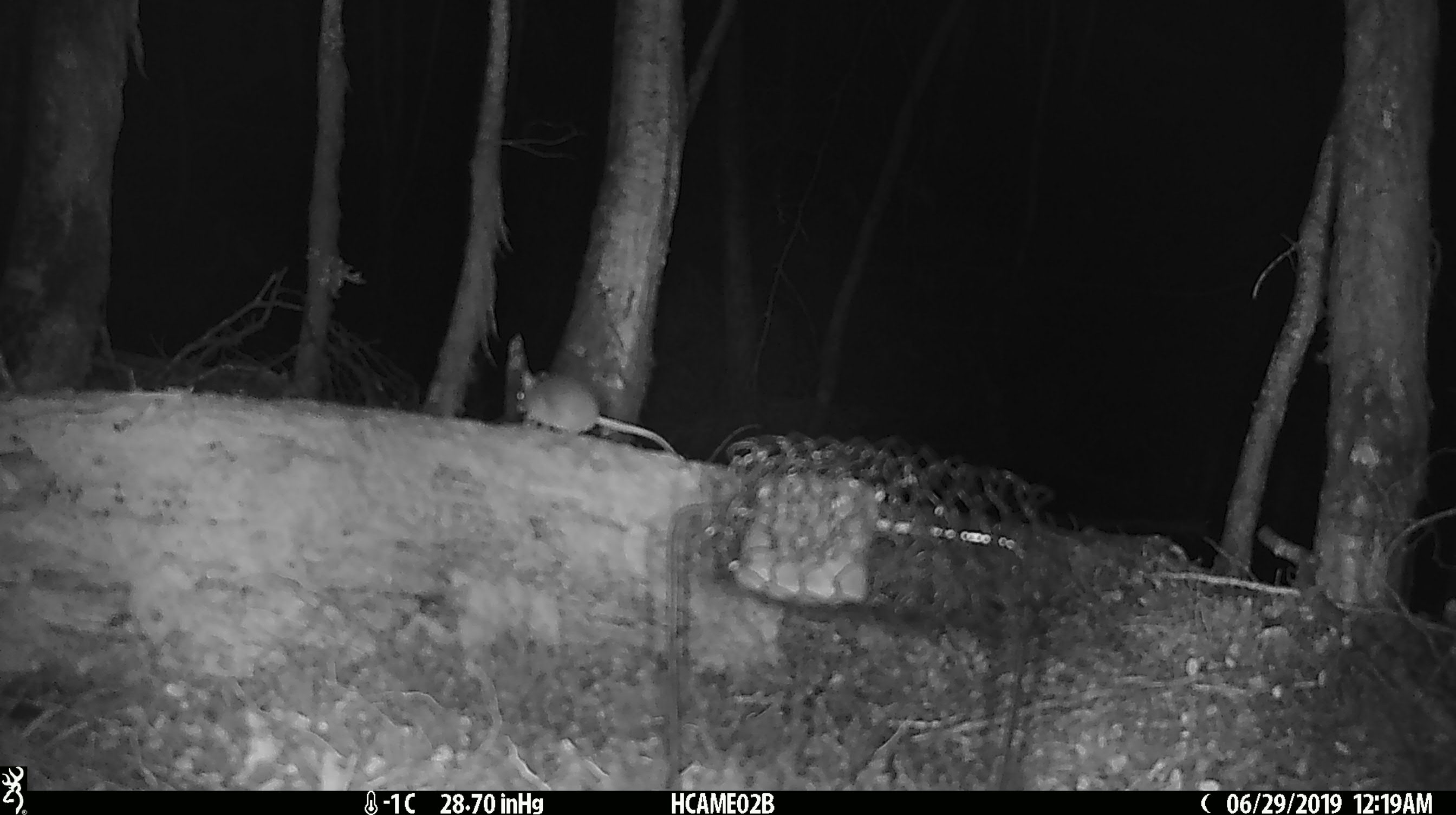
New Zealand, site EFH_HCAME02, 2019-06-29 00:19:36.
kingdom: Animalia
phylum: Chordata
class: Mammalia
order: Rodentia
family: Muridae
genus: Mus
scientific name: Mus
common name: mouse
Mouse (Mus).